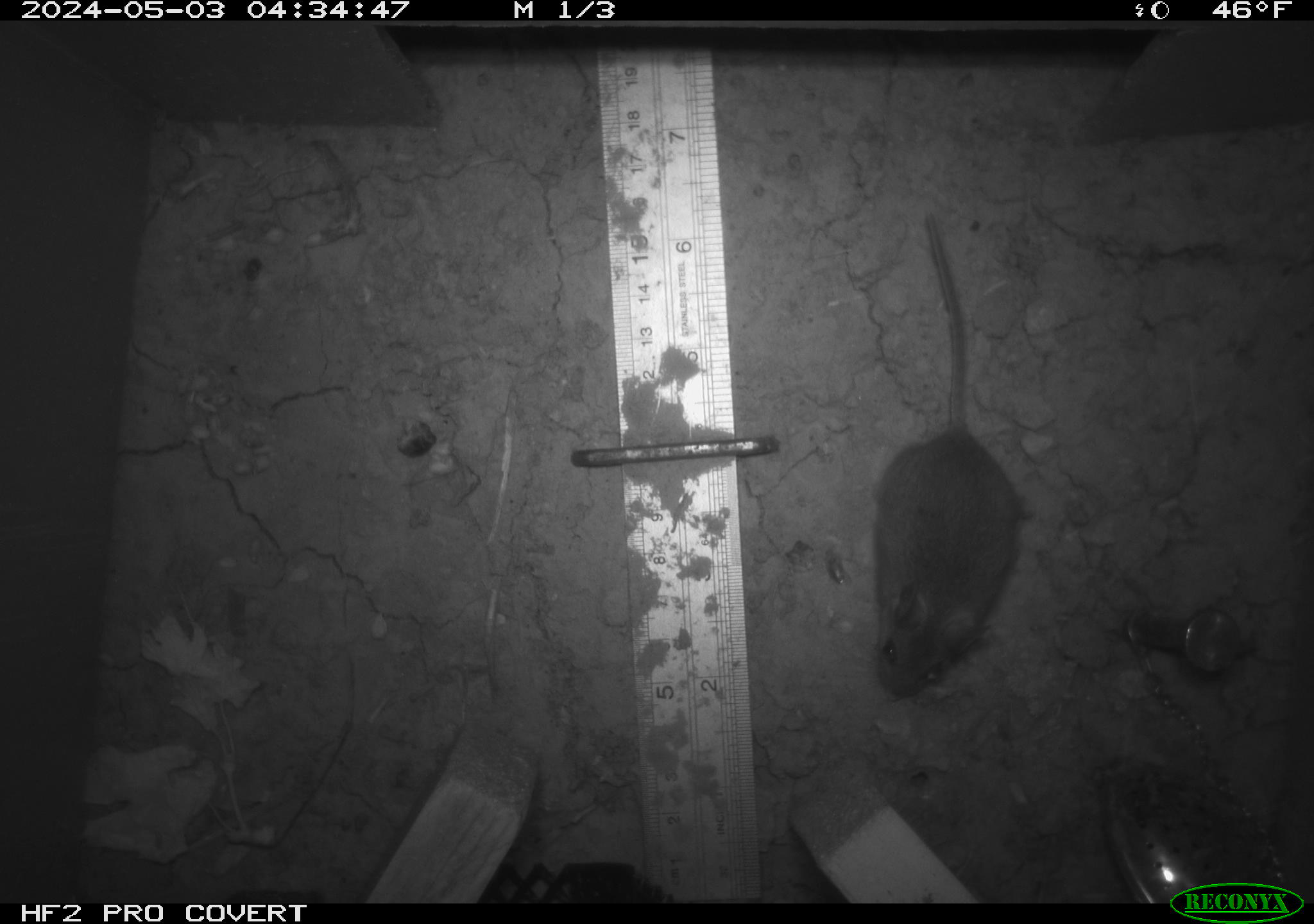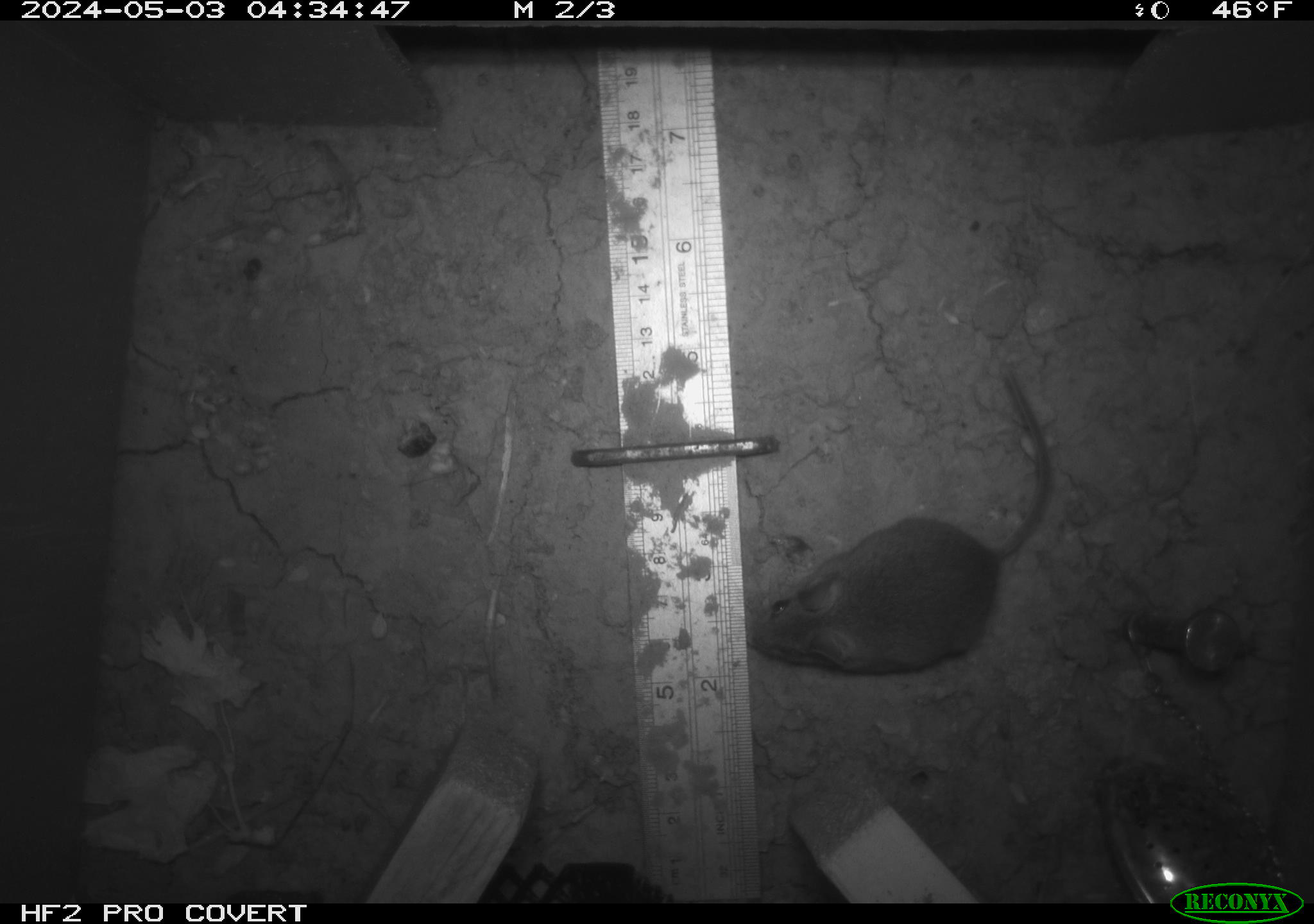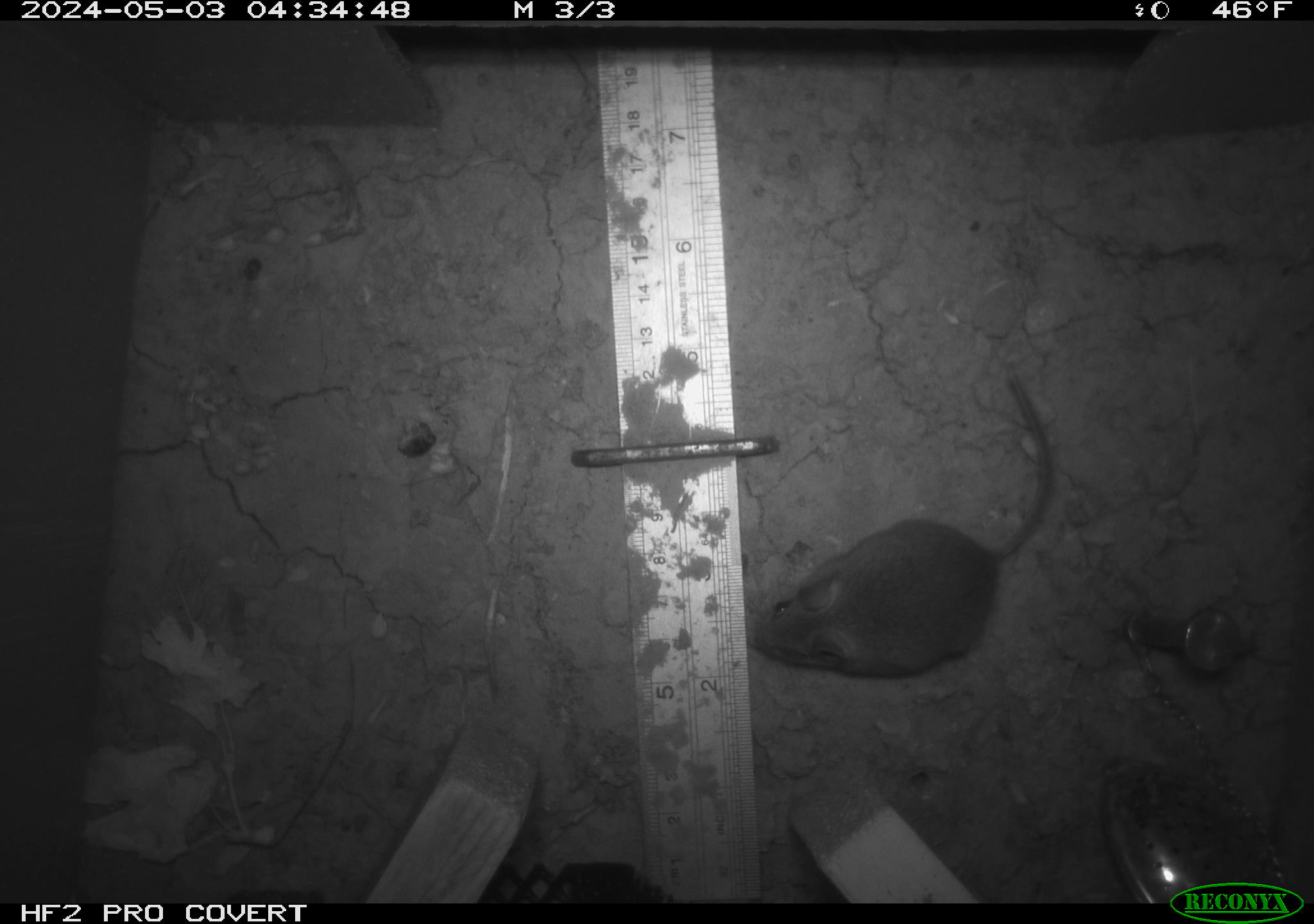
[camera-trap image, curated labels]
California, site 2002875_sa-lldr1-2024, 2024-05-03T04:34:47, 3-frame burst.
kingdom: Animalia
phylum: Chordata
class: Mammalia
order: Rodentia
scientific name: Rodentia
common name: mouse species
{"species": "mouse species (Rodentia)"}